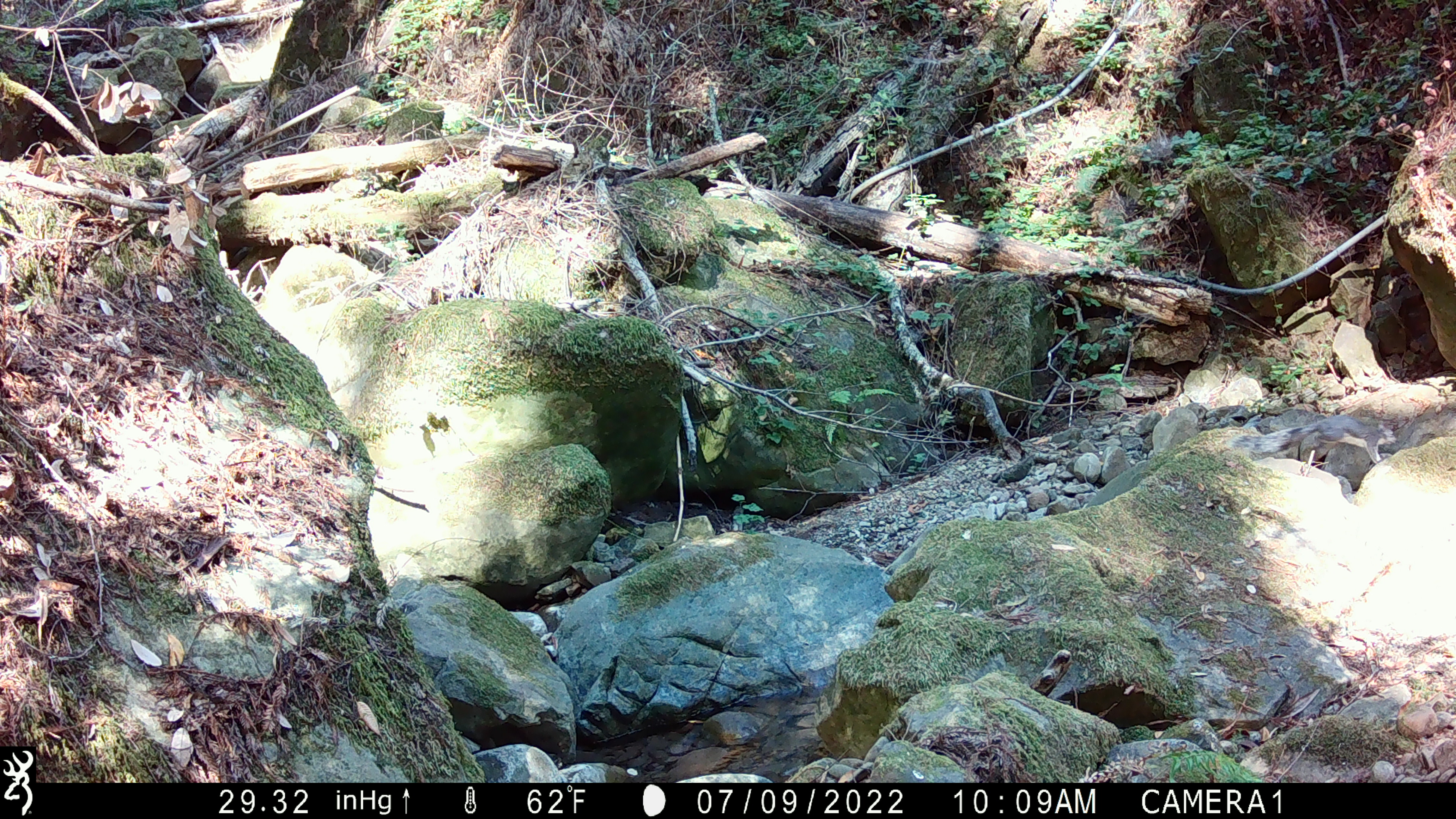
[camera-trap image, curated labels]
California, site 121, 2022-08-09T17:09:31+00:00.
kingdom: Animalia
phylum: Chordata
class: Mammalia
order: Rodentia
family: Sciuridae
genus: Sciurus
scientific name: Sciurus griseus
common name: western gray squirrel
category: western grey squirrel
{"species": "western grey squirrel (western gray squirrel) (Sciurus griseus)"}